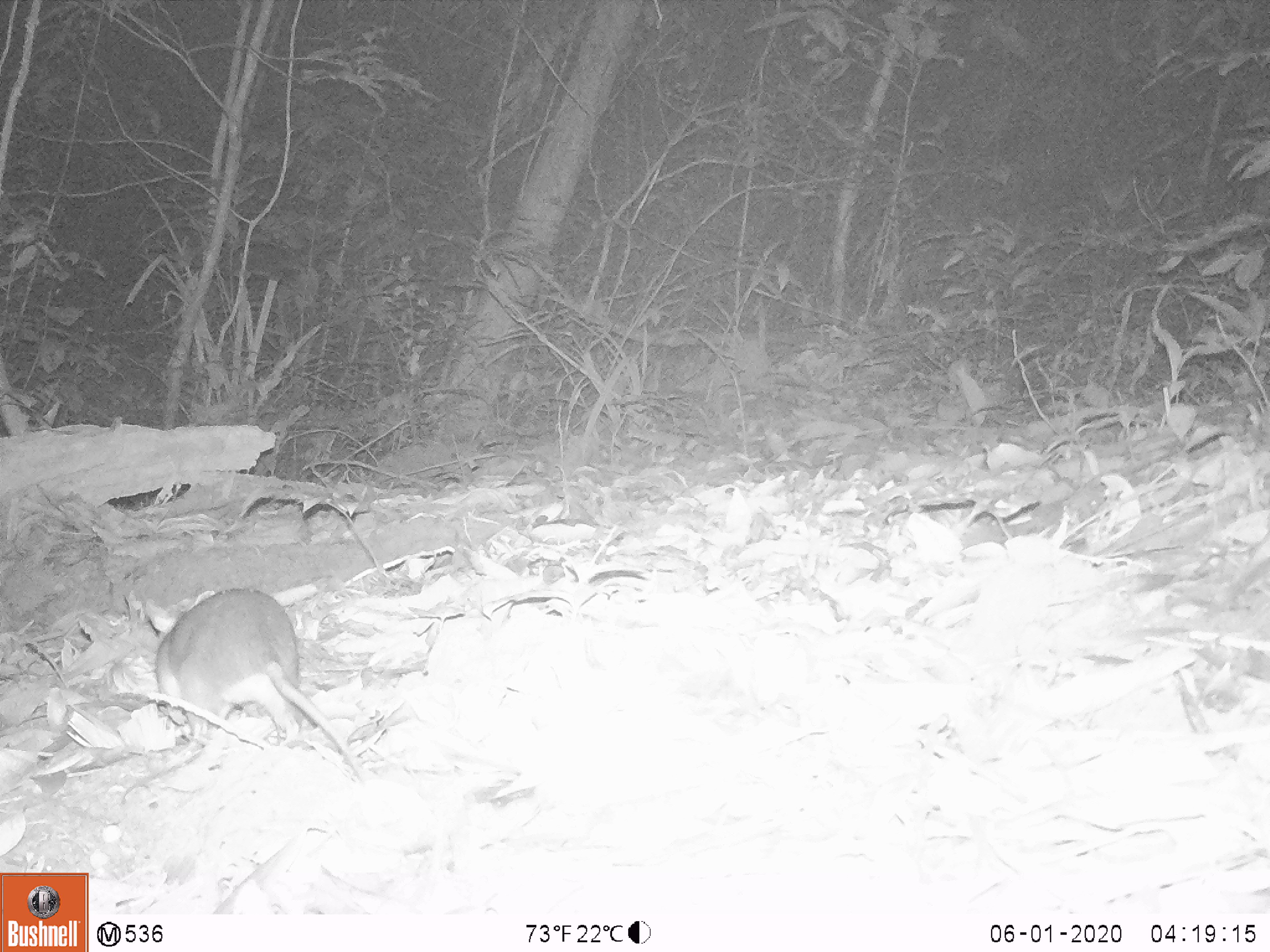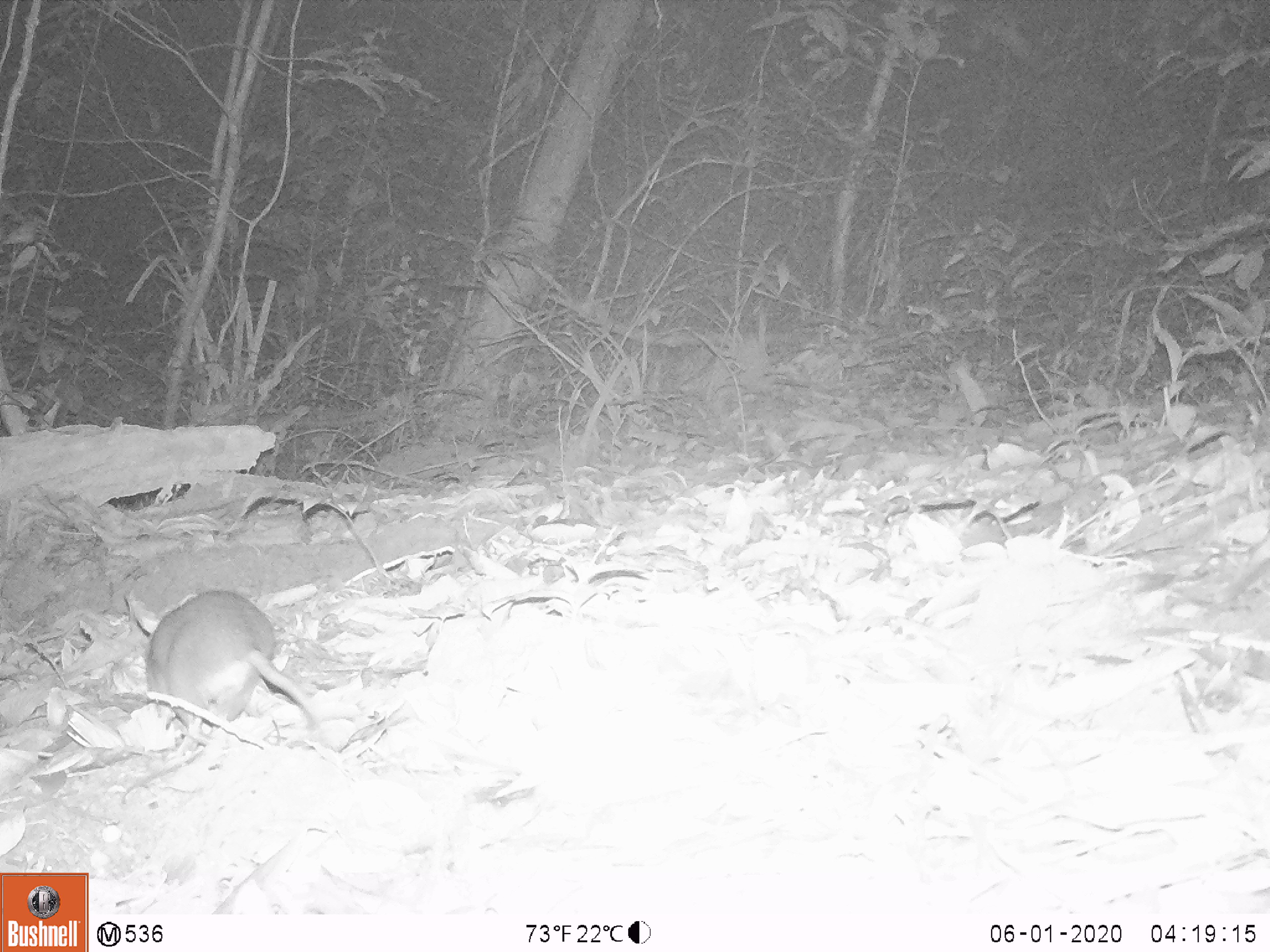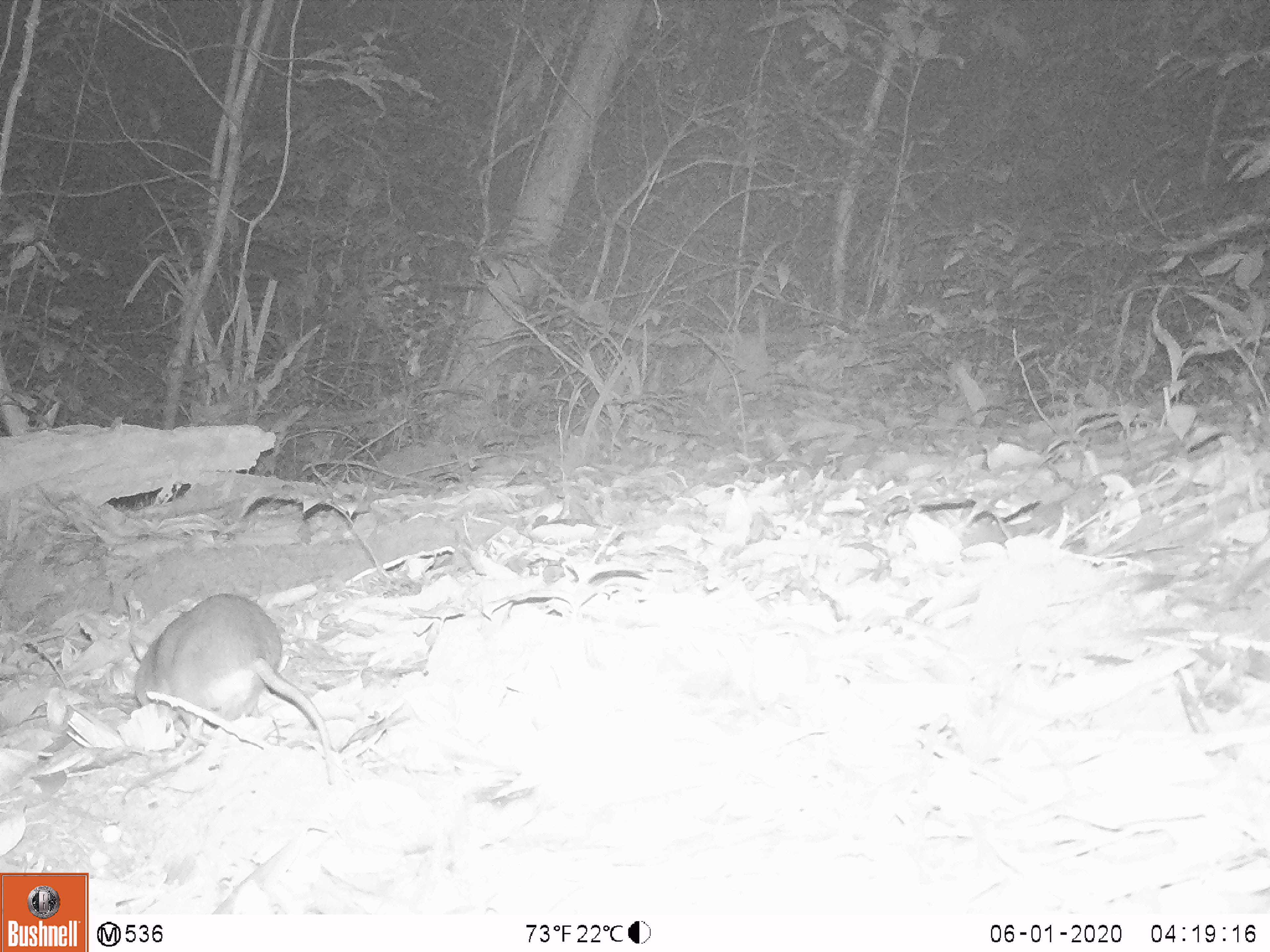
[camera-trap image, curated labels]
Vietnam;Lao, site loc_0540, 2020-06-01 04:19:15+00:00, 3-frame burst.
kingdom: Animalia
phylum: Chordata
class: Mammalia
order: Rodentia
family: Muridae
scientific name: Muridae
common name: old-world mice and rats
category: unidentified murid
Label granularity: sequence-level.